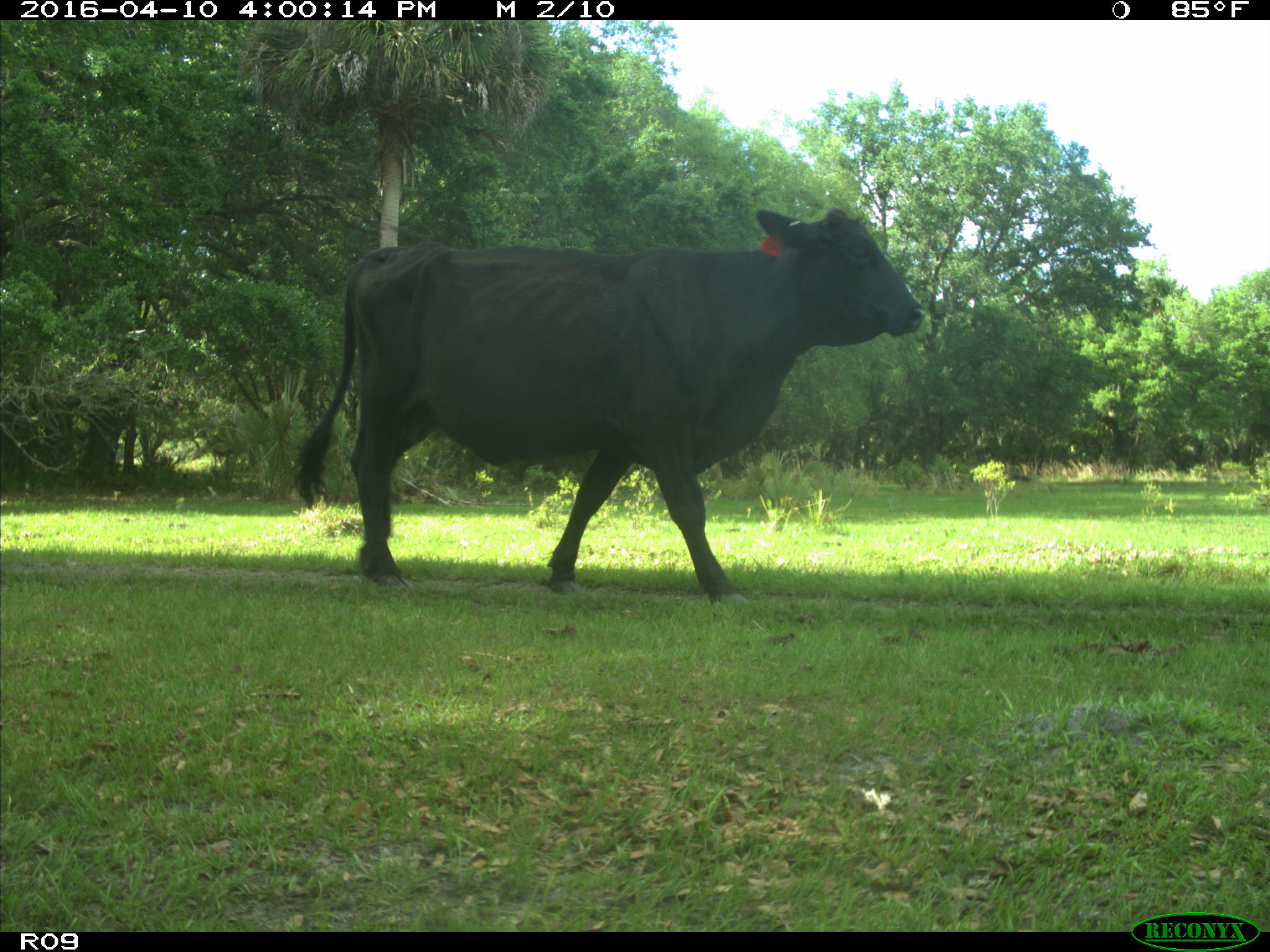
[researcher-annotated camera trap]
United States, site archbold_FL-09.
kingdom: Animalia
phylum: Chordata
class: Mammalia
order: Artiodactyla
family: Bovidae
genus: Bos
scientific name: Bos taurus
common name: domestic cow